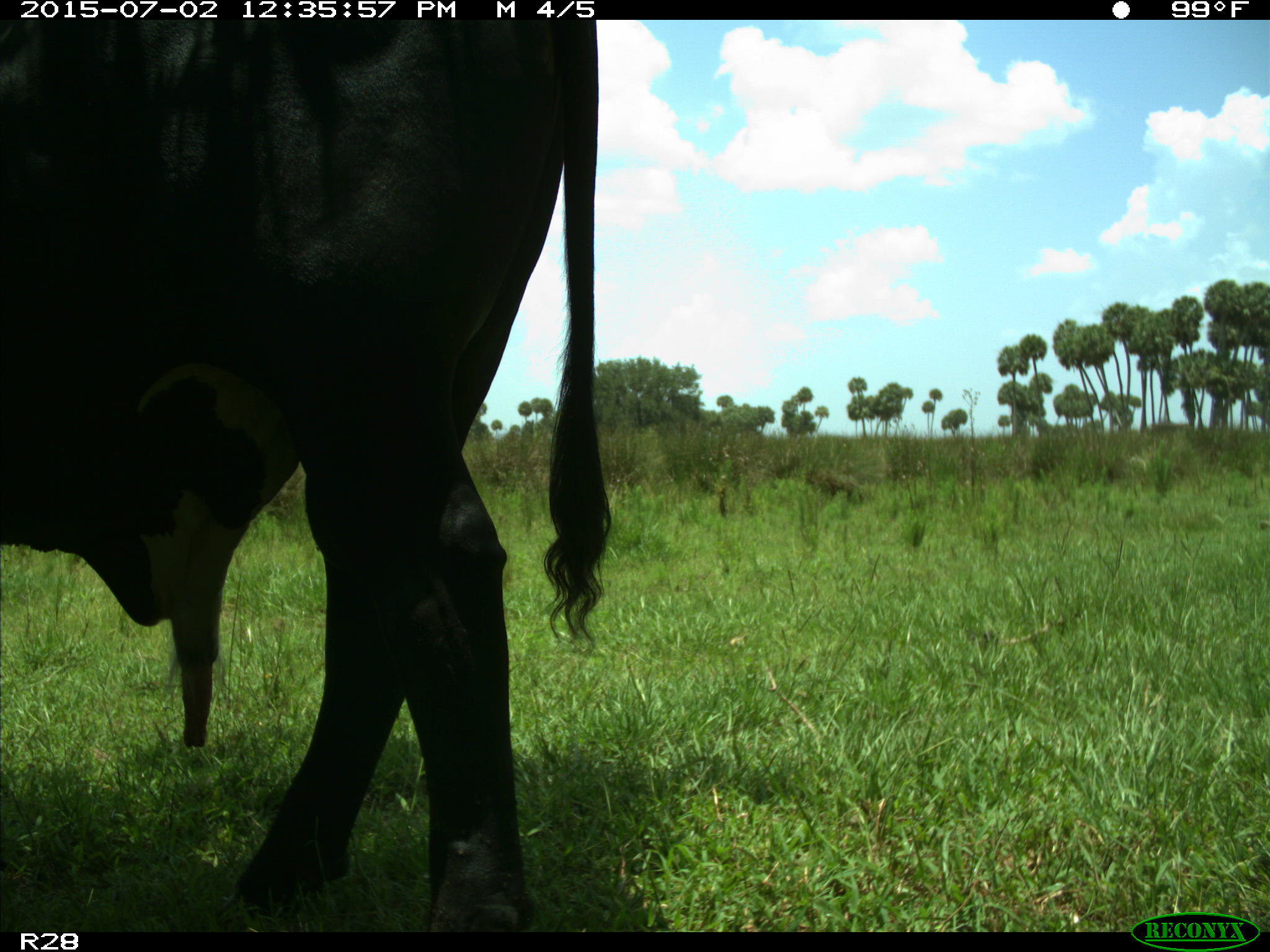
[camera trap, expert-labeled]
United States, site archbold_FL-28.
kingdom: Animalia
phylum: Chordata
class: Mammalia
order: Artiodactyla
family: Bovidae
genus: Bos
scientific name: Bos taurus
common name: domestic cow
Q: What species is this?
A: Bos taurus (domestic cow).